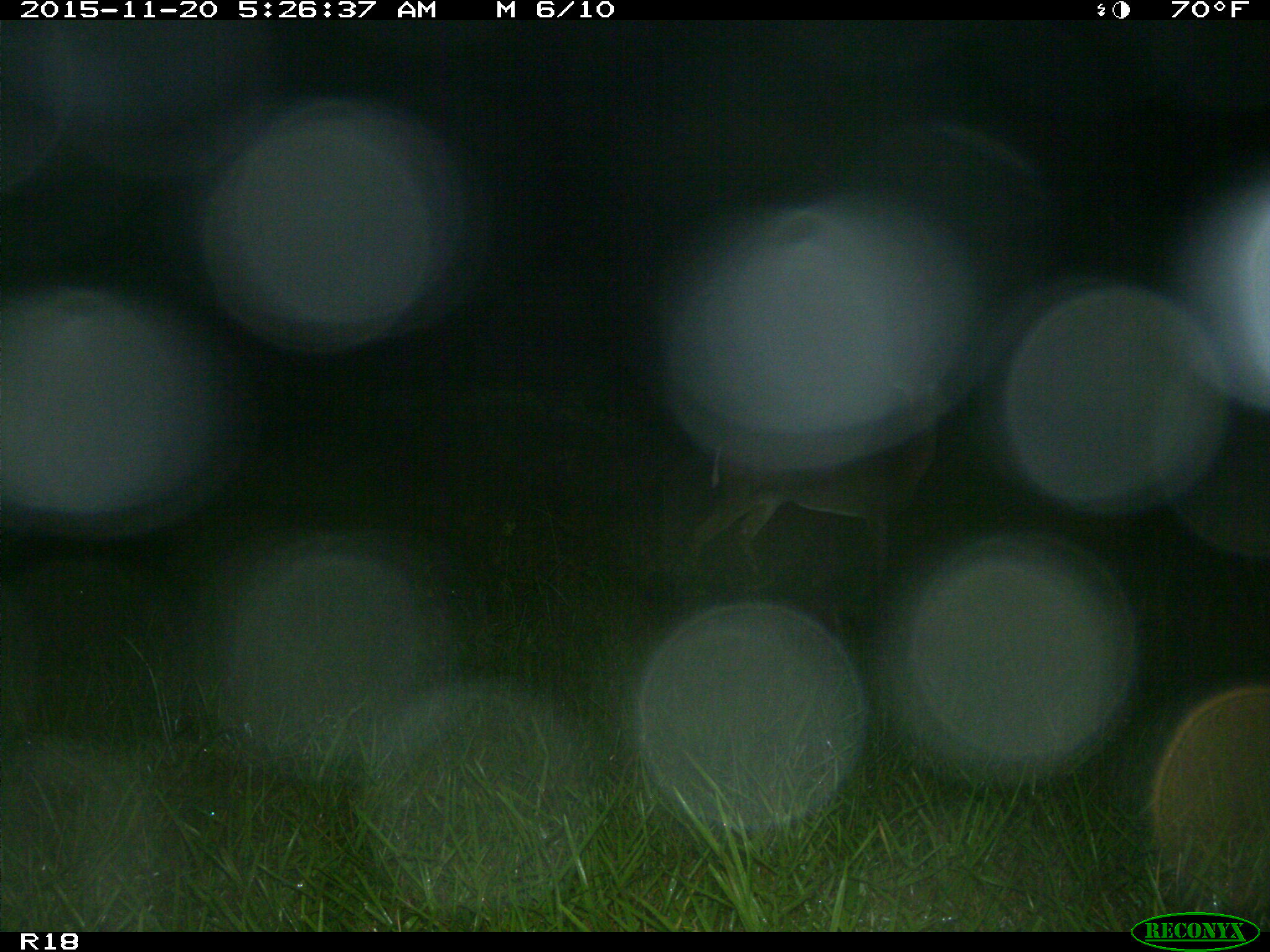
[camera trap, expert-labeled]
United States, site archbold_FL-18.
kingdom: Animalia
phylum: Chordata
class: Mammalia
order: Artiodactyla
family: Cervidae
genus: Odocoileus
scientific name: Odocoileus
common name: deer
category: unidentified deer